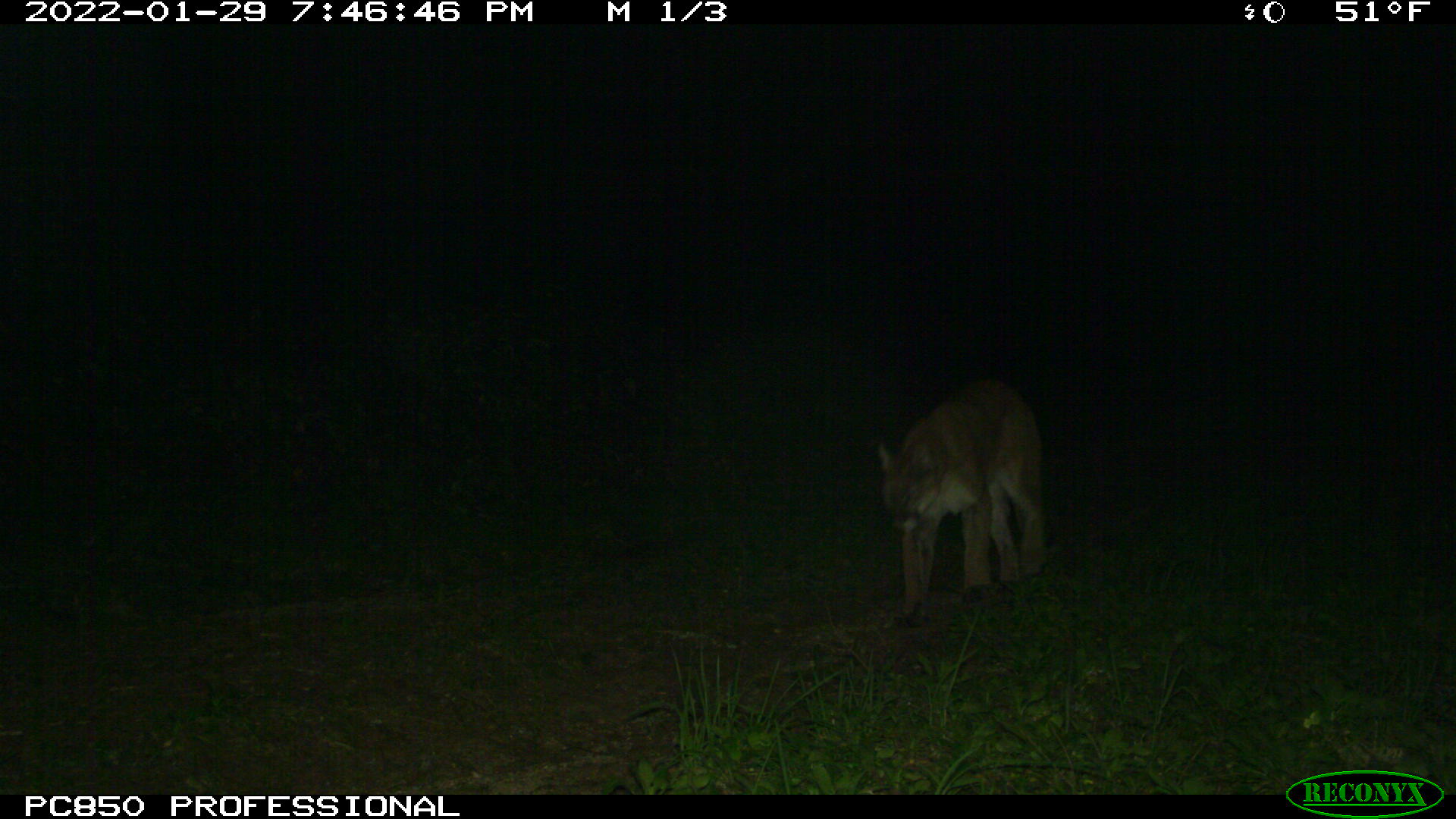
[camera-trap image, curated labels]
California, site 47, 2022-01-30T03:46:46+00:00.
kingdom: Animalia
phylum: Chordata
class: Mammalia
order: Carnivora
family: Felidae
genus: Puma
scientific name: Puma concolor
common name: puma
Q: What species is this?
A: Puma (Puma concolor).